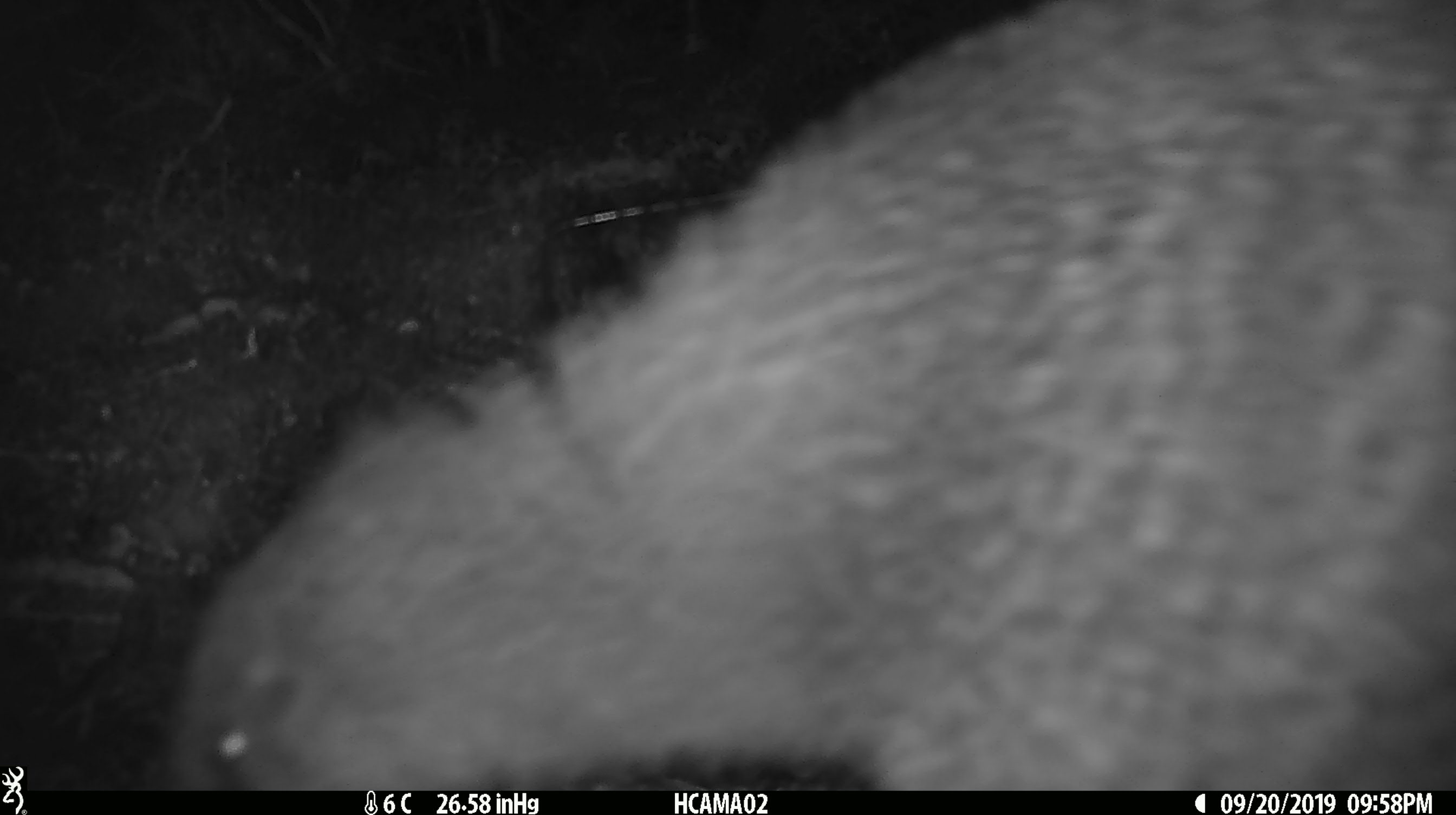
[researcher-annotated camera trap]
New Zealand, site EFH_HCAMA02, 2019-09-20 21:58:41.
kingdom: Animalia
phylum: Chordata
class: Aves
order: Apterygiformes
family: Apterygidae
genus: Apteryx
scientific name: Apteryx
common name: kiwi